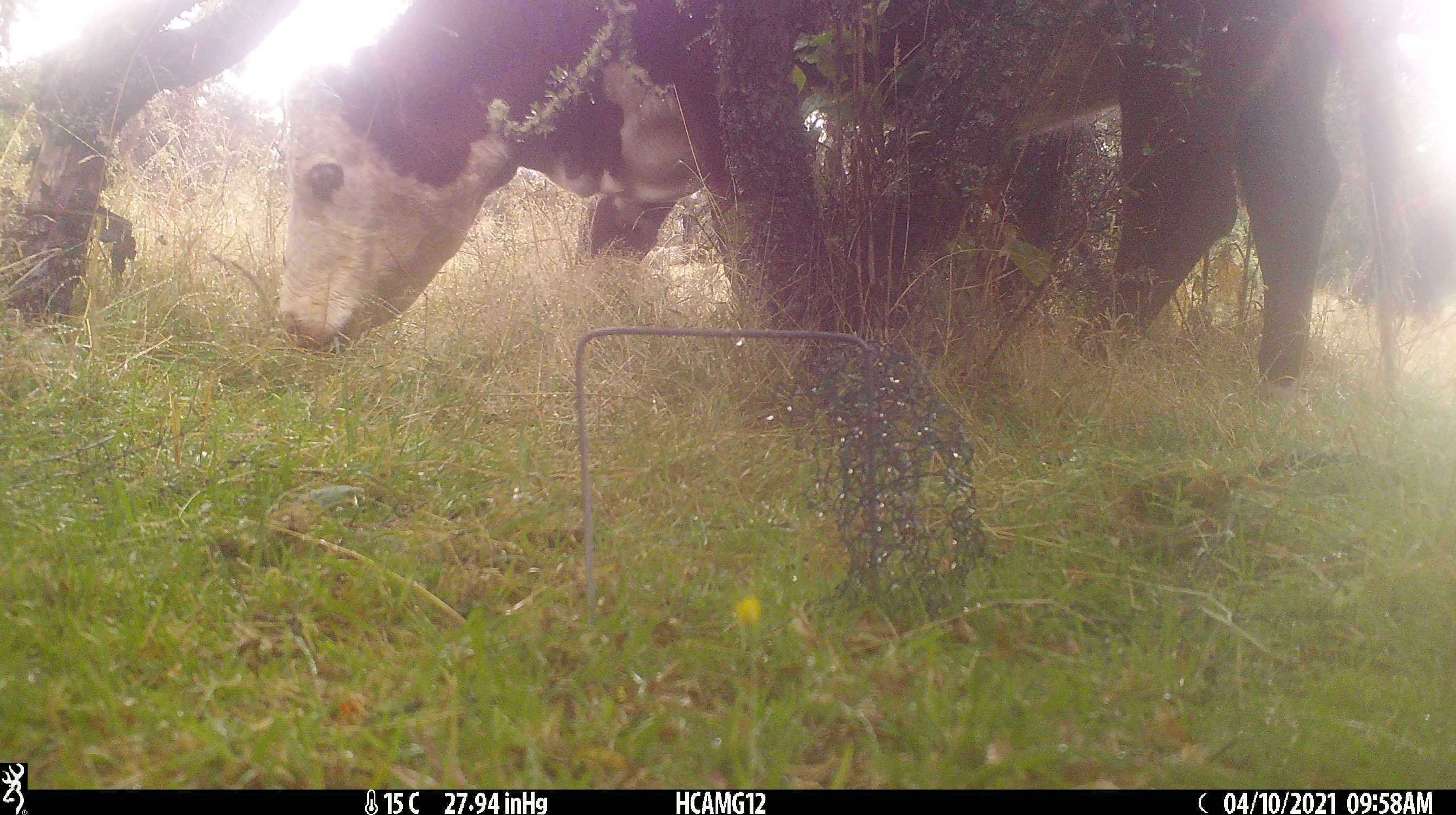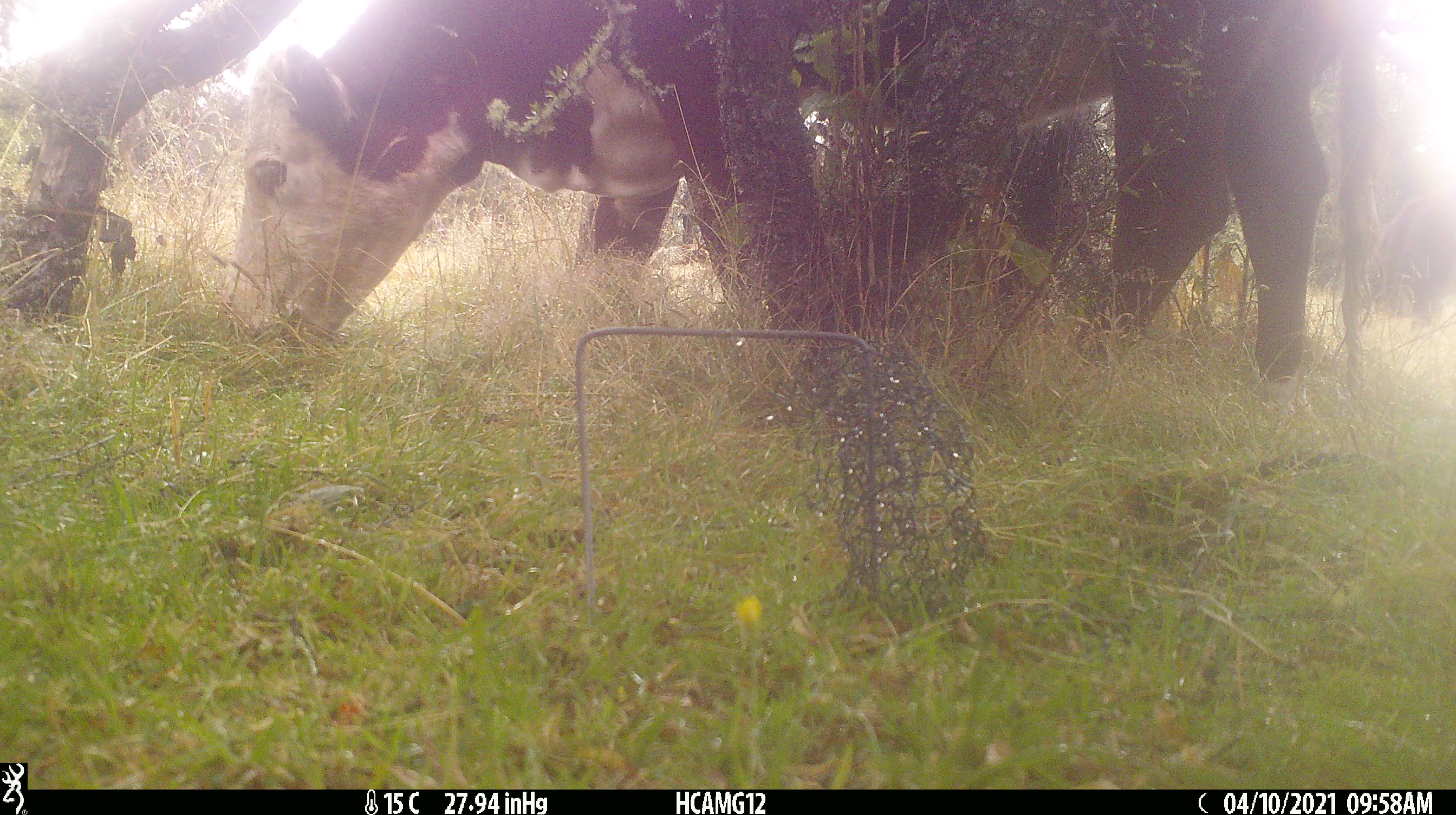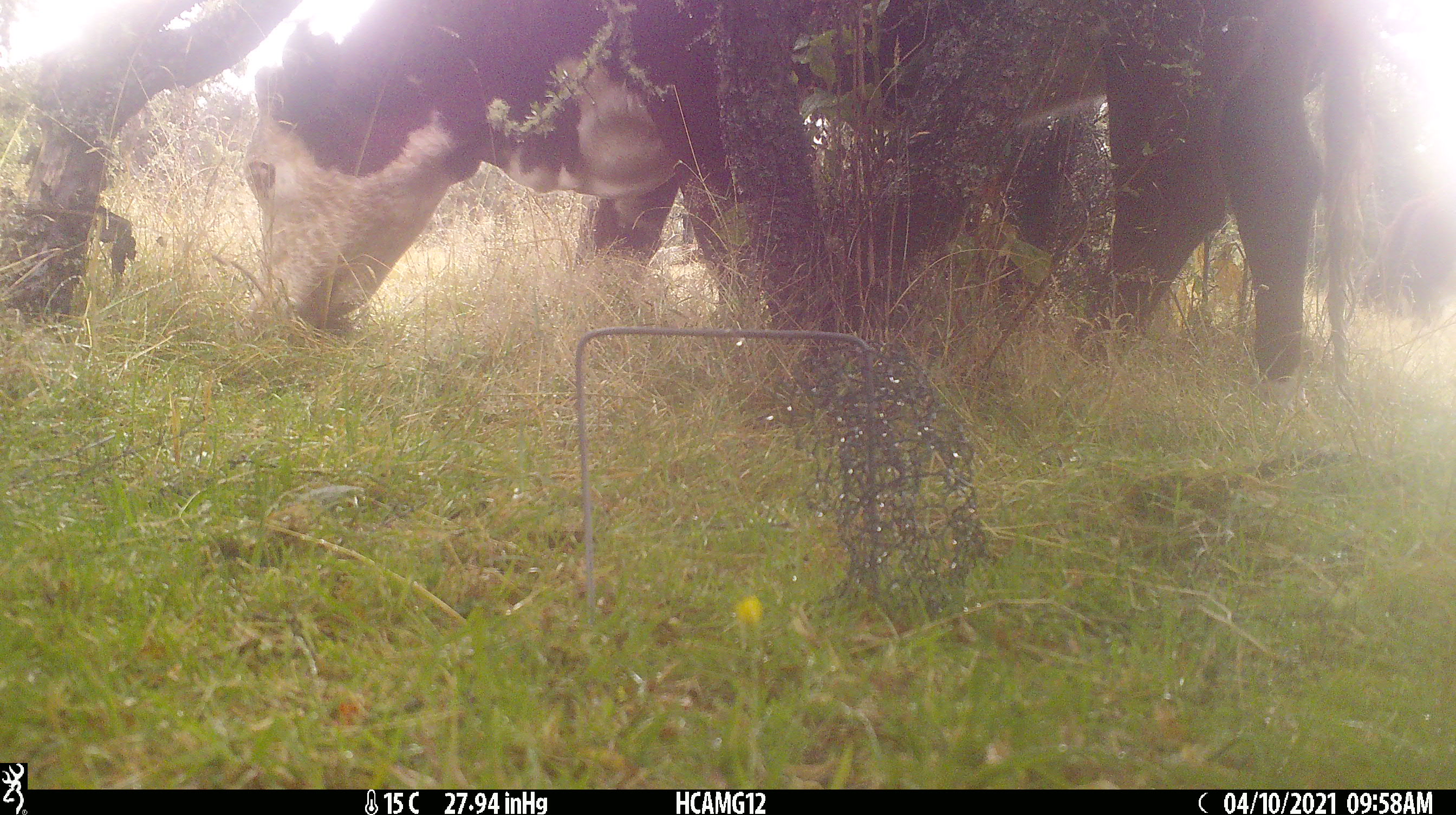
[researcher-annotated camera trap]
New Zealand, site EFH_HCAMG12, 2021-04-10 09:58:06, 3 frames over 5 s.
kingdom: Animalia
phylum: Chordata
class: Mammalia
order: Artiodactyla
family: Bovidae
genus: Bos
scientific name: Bos taurus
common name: domestic cow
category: cow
Cow (domestic cow) (Bos taurus).